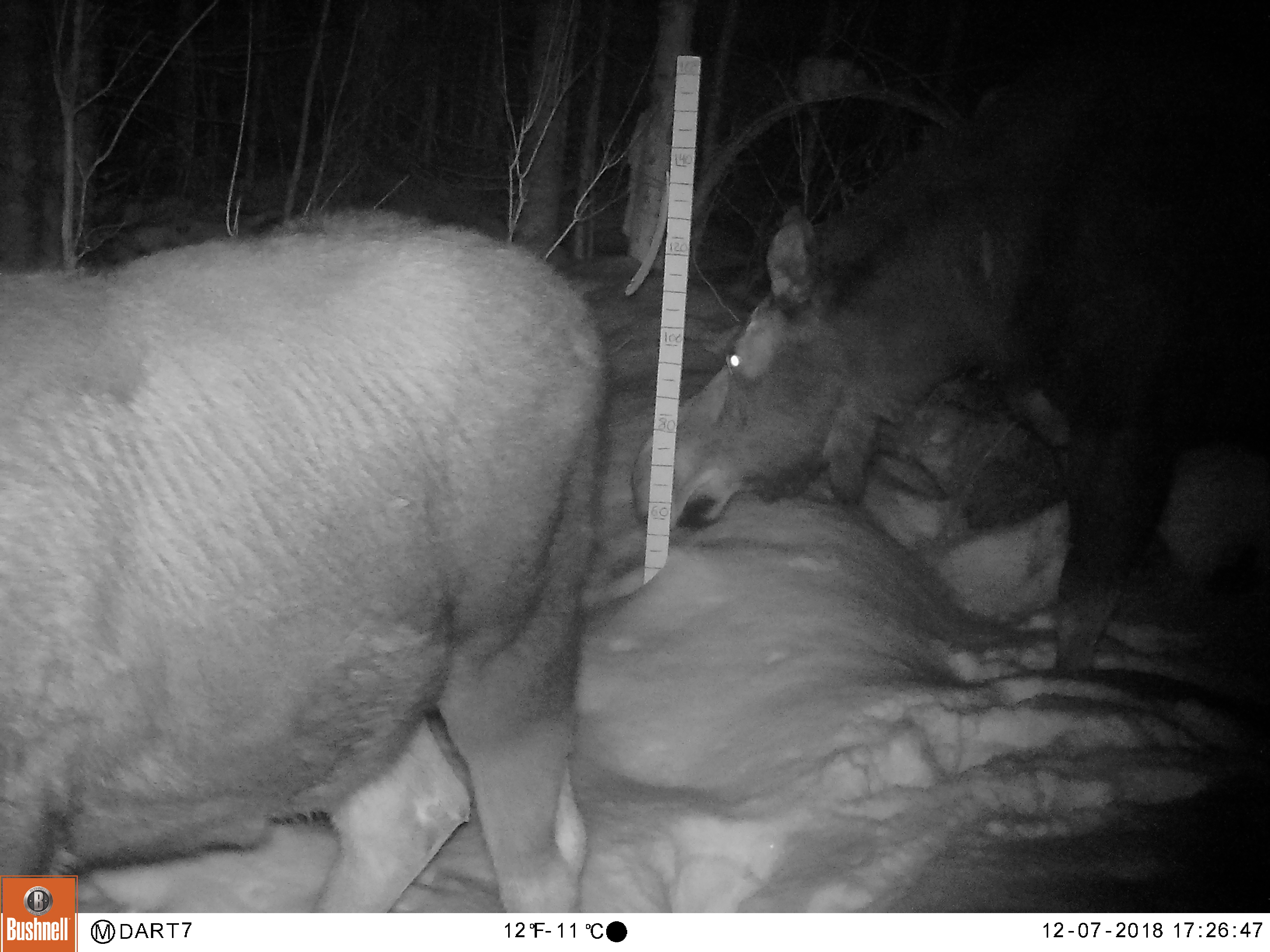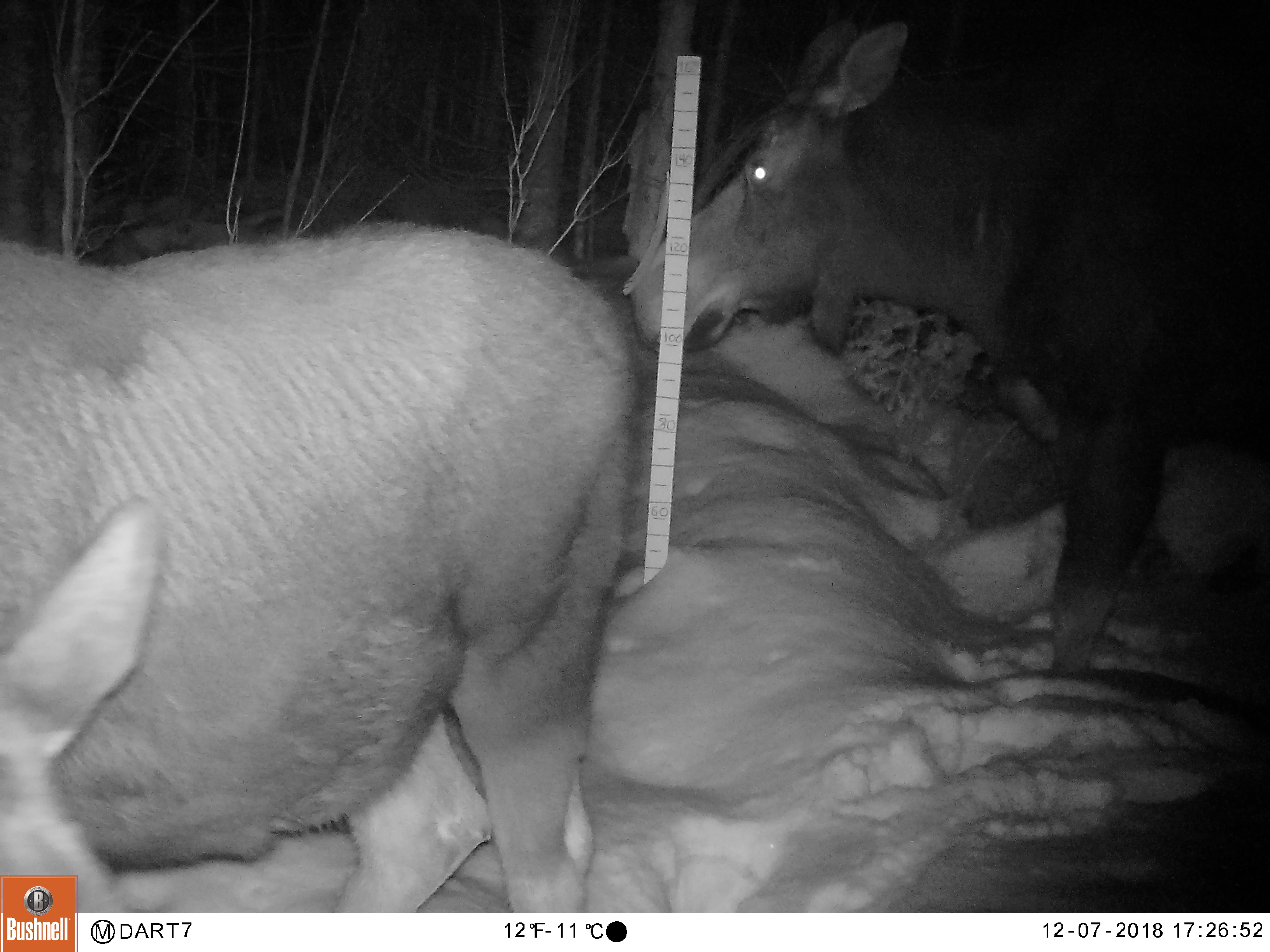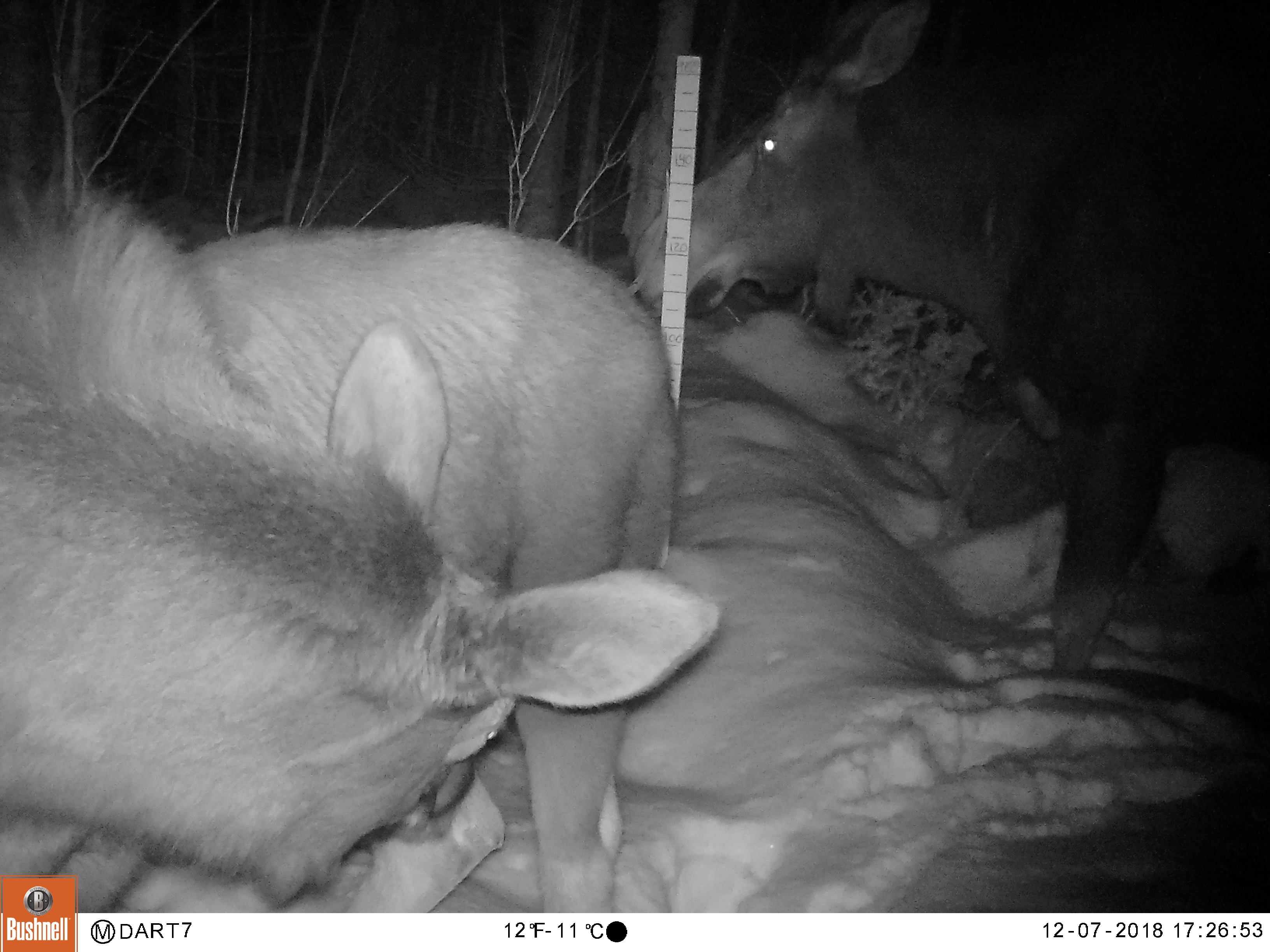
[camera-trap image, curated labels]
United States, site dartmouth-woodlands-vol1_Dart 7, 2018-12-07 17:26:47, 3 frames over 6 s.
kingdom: Animalia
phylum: Chordata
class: Mammalia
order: Artiodactyla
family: Cervidae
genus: Alces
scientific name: Alces alces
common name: moose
Moose (Alces alces).